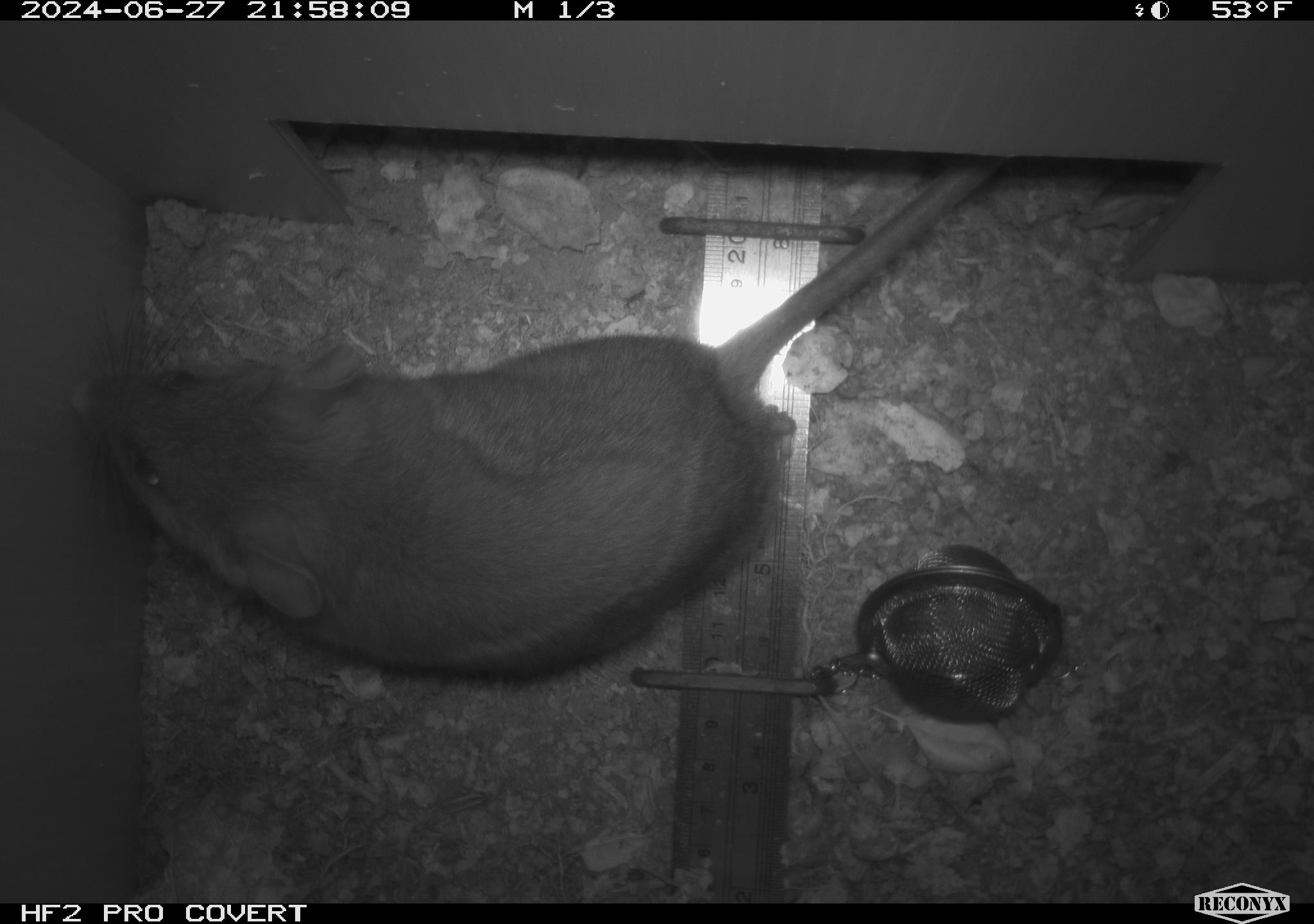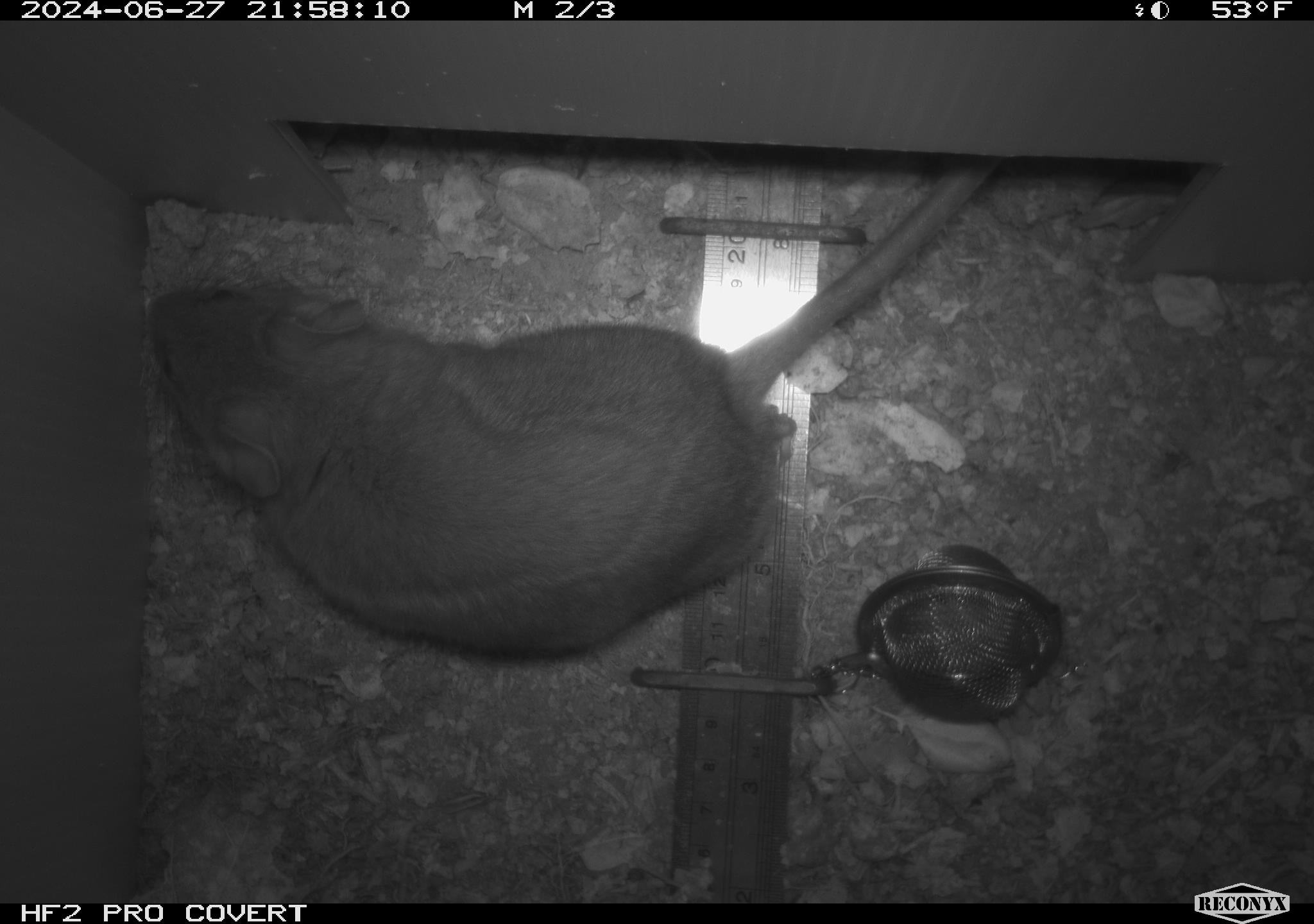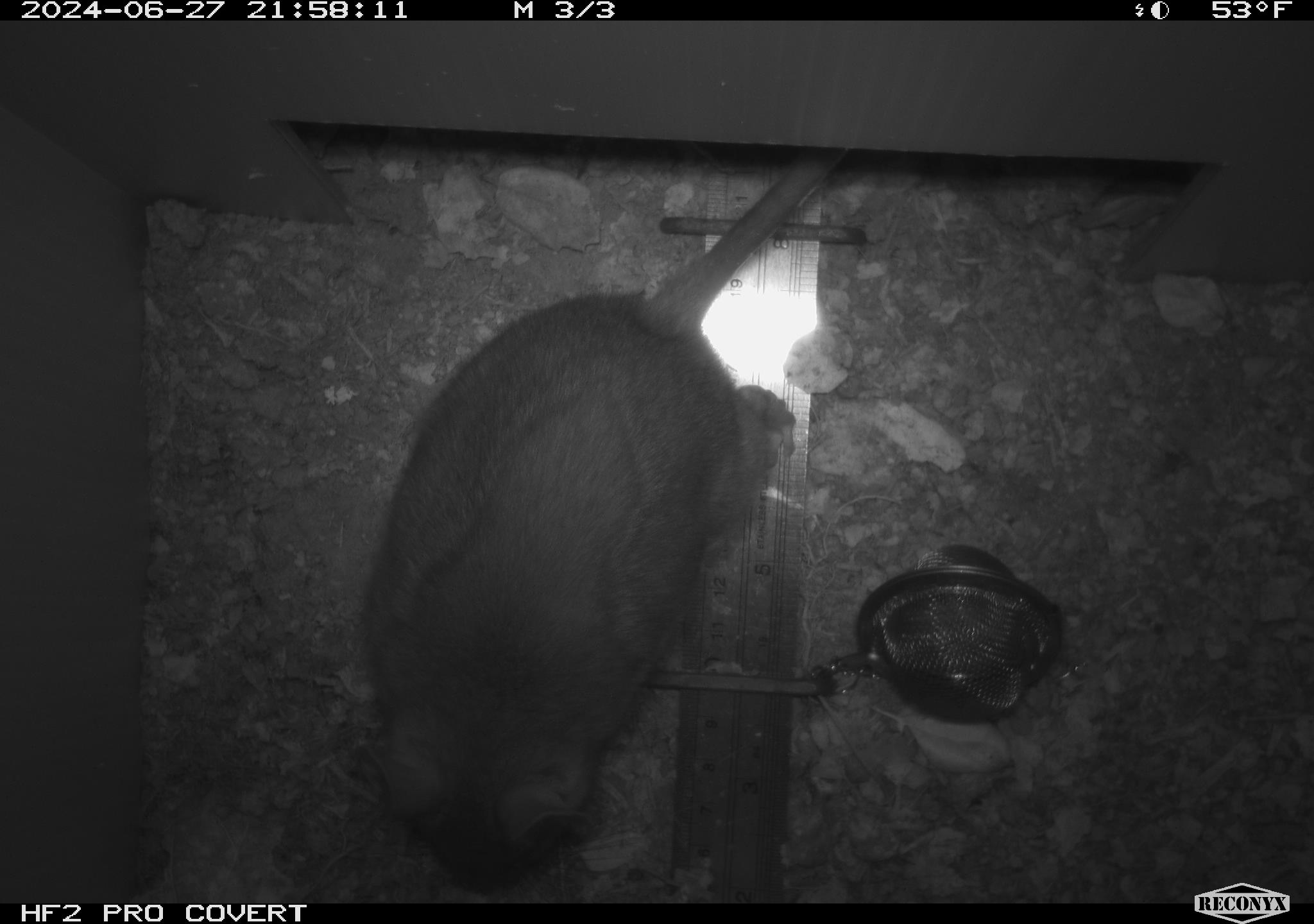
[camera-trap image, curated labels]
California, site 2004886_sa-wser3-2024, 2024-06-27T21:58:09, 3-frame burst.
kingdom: Animalia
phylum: Chordata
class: Mammalia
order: Rodentia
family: Cricetidae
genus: Neotoma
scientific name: Neotoma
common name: pack rat or woodrat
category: neotoma species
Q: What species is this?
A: Neotoma species (pack rat or woodrat) (Neotoma).